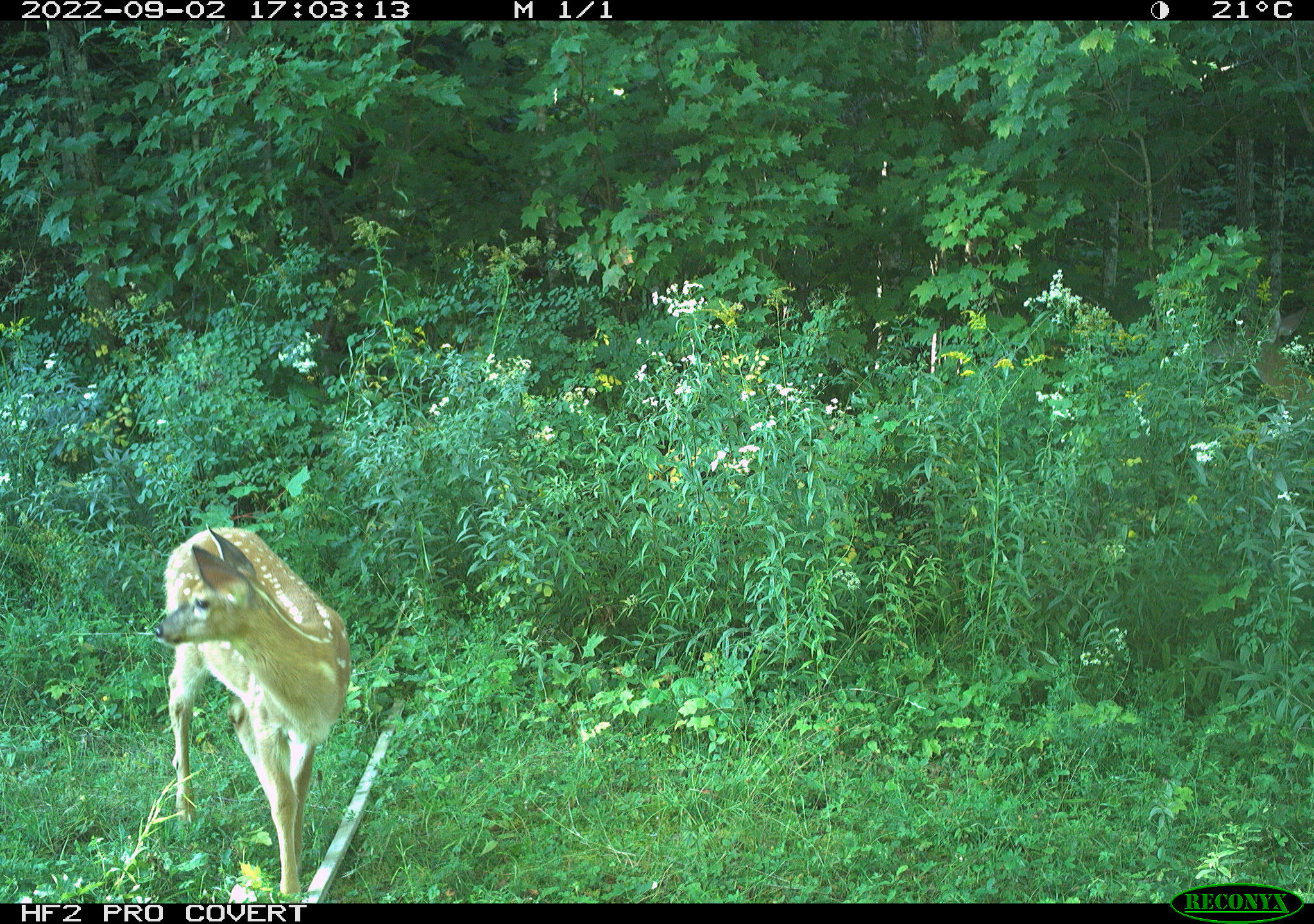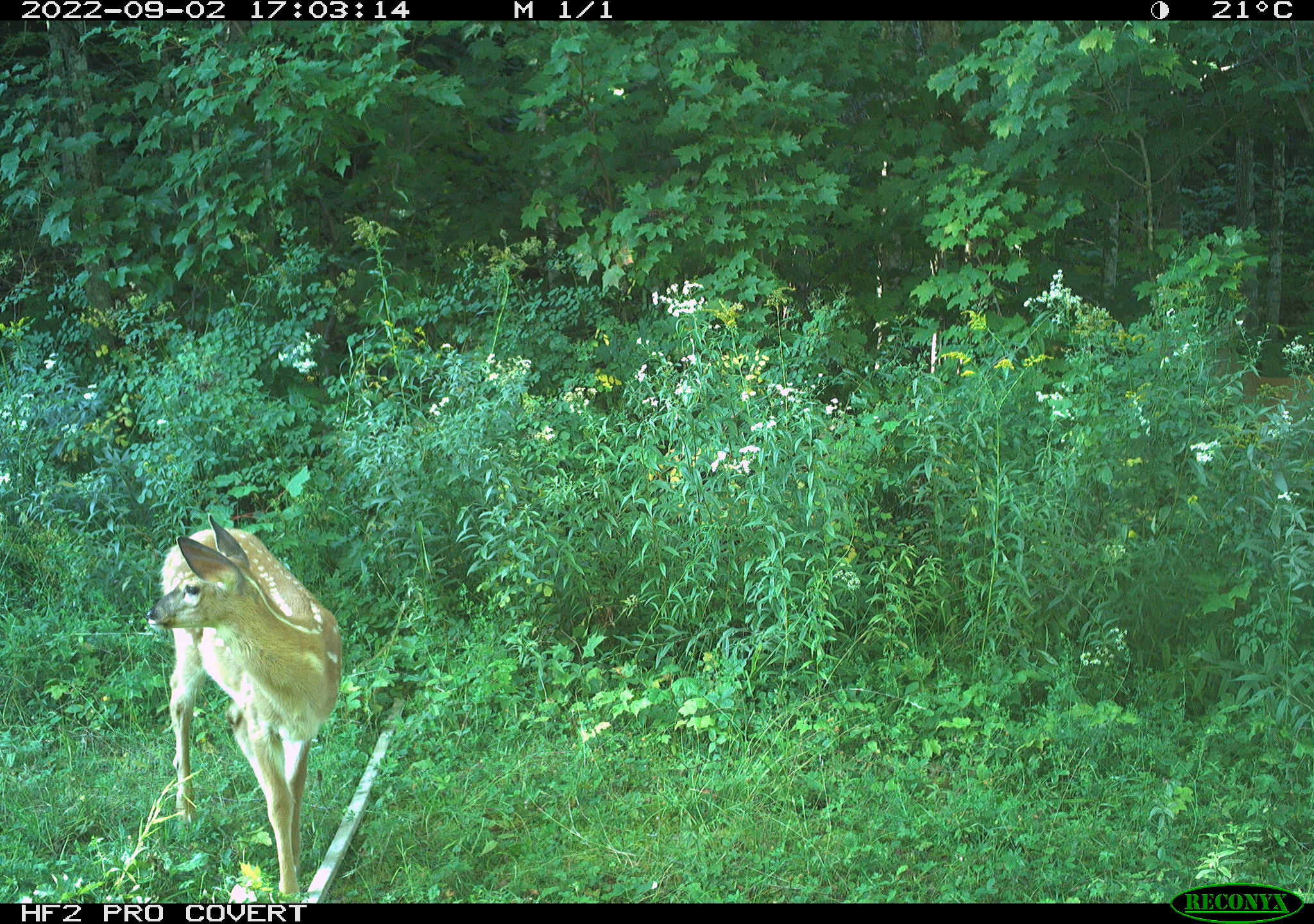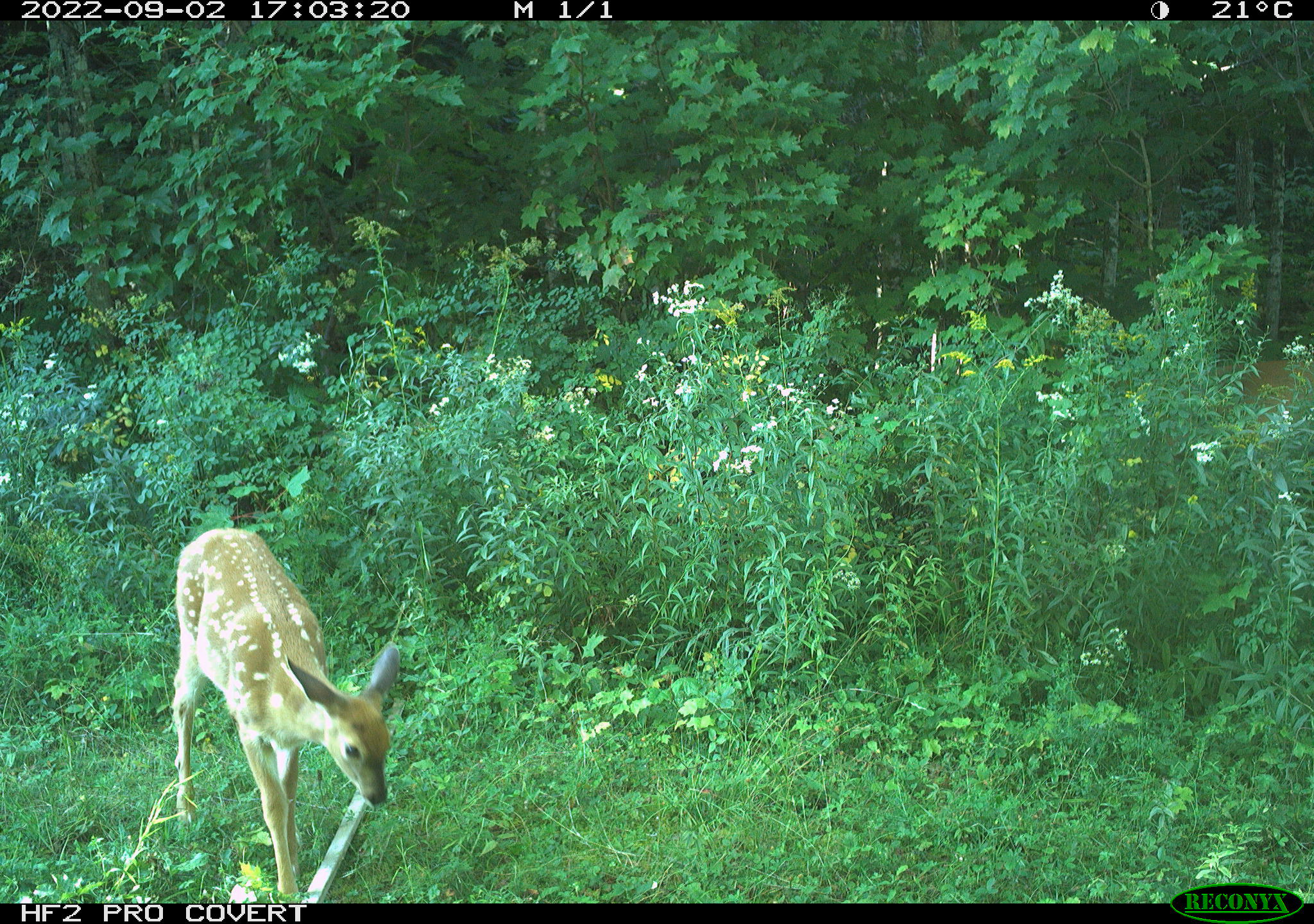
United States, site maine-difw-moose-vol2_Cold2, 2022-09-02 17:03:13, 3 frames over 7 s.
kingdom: Animalia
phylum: Chordata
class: Mammalia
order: Artiodactyla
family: Cervidae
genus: Odocoileus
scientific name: Odocoileus virginianus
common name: white-tailed deer